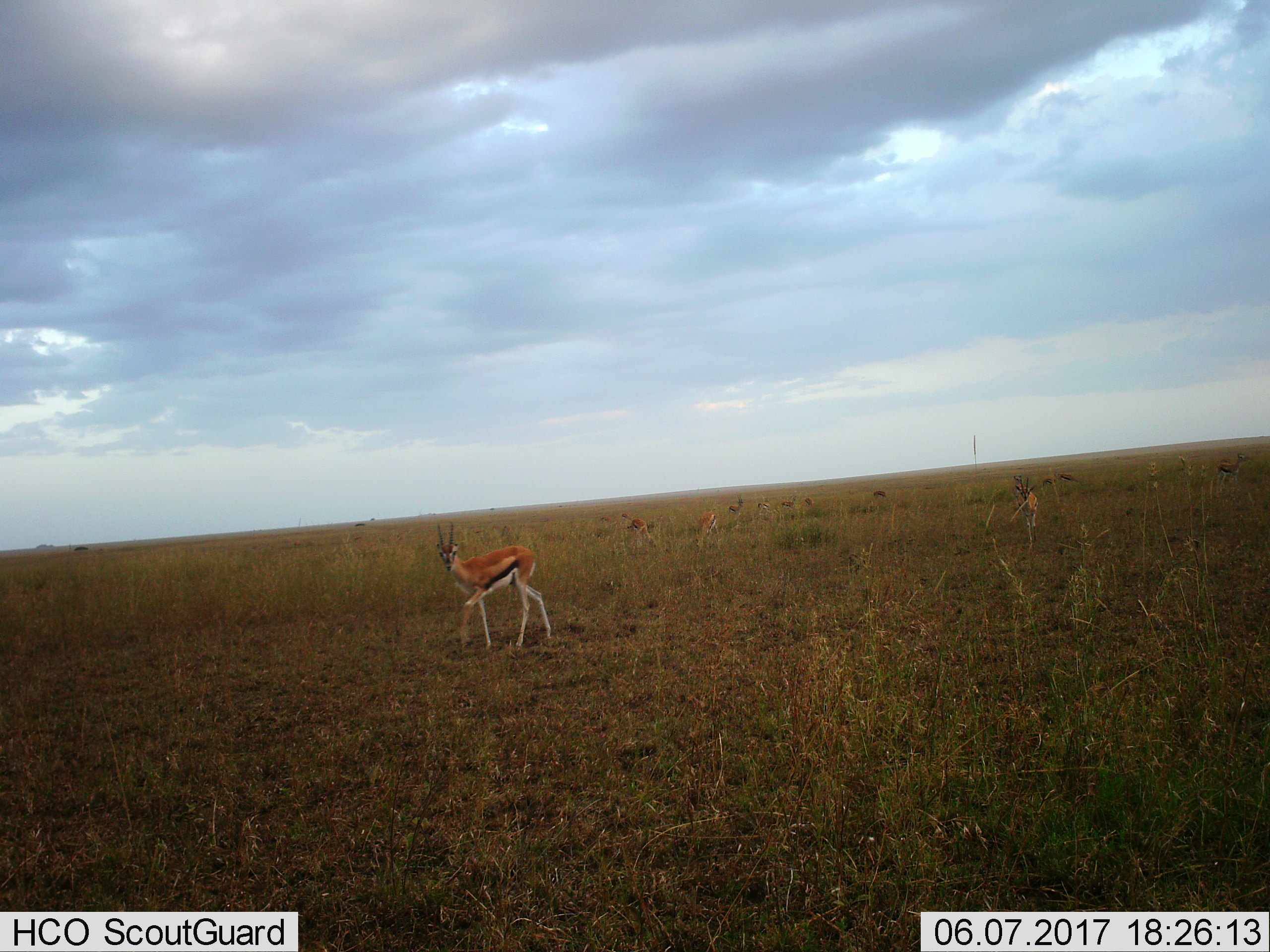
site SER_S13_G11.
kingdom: Animalia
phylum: Chordata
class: Mammalia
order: Artiodactyla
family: Bovidae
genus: Eudorcas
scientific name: Eudorcas thomsonii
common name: thomson's gazelle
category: gazellethomsons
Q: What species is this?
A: Gazellethomsons (thomson's gazelle) (Eudorcas thomsonii).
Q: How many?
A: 11-50.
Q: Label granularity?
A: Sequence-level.